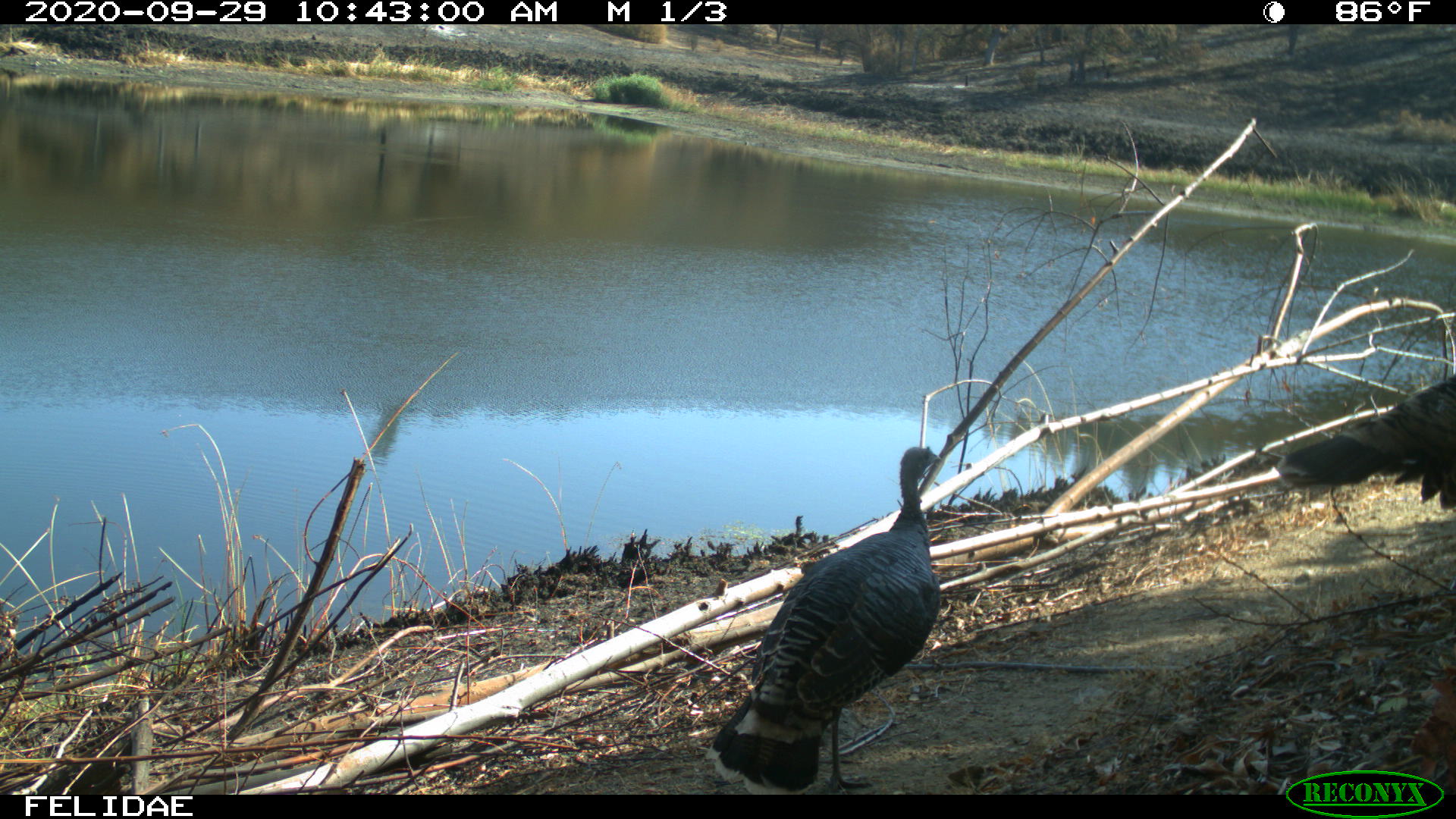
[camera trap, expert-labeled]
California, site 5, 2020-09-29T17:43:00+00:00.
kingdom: Animalia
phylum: Chordata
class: Aves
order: Galliformes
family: Phasianidae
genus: Meleagris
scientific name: Meleagris gallopavo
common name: turkey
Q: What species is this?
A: Turkey (Meleagris gallopavo).